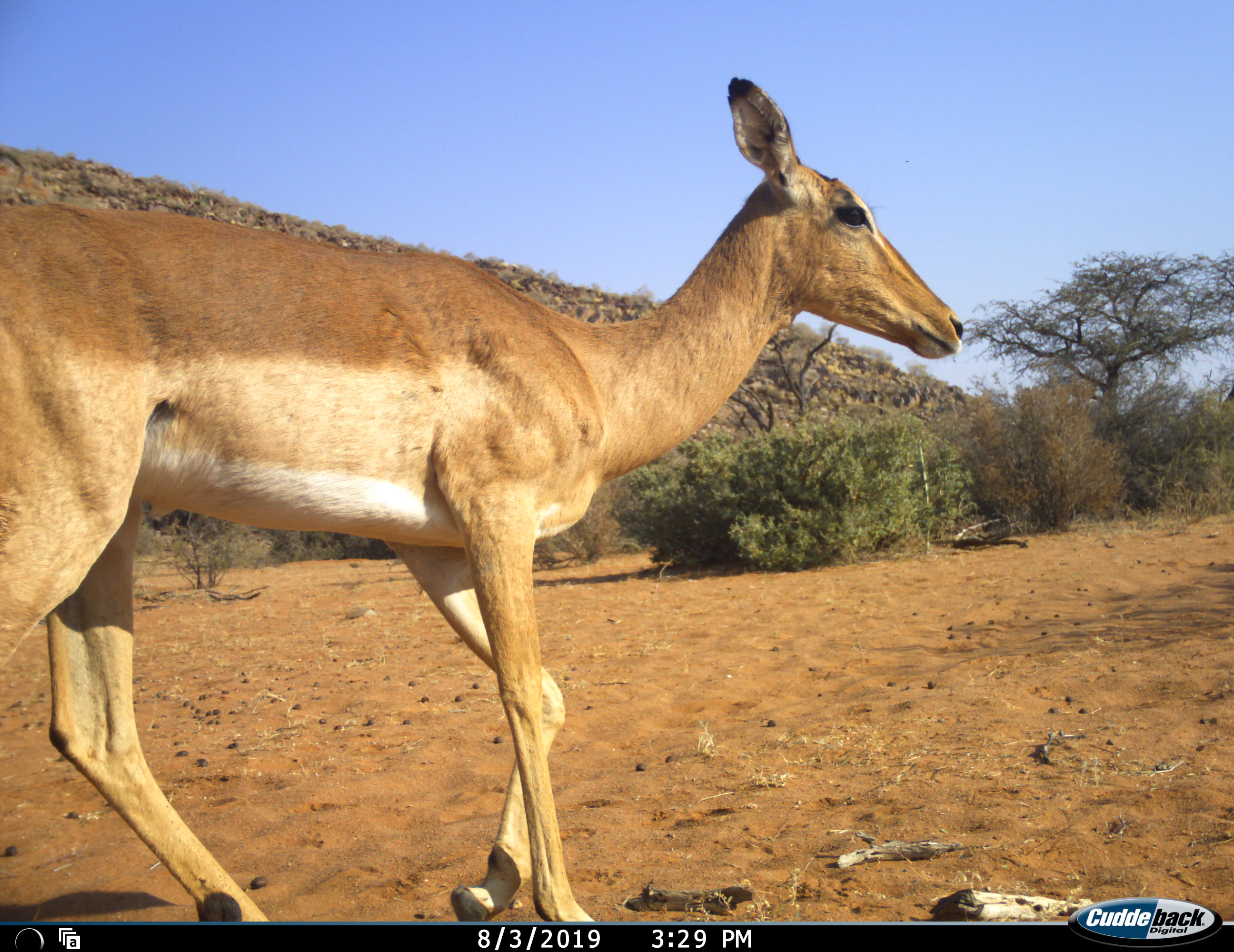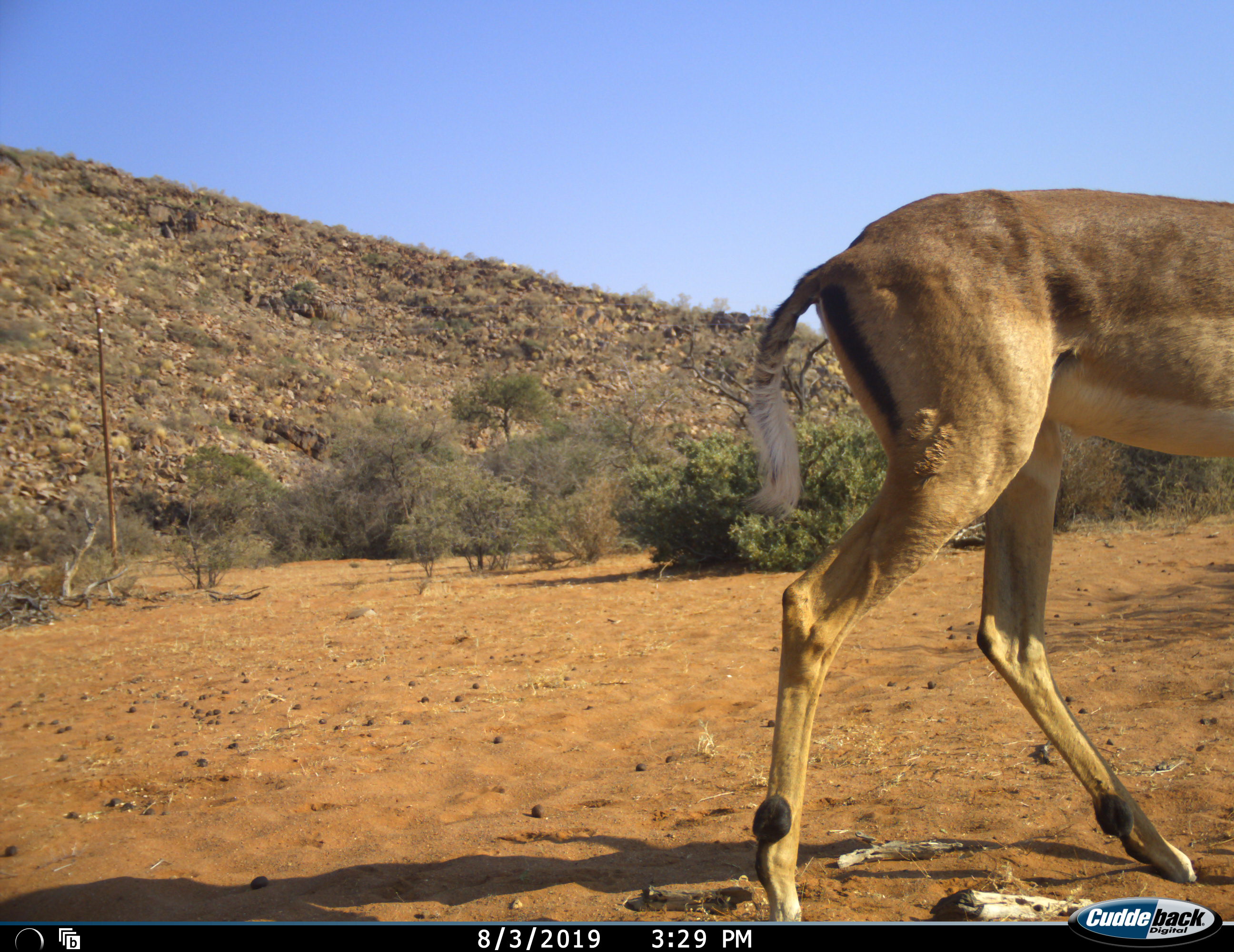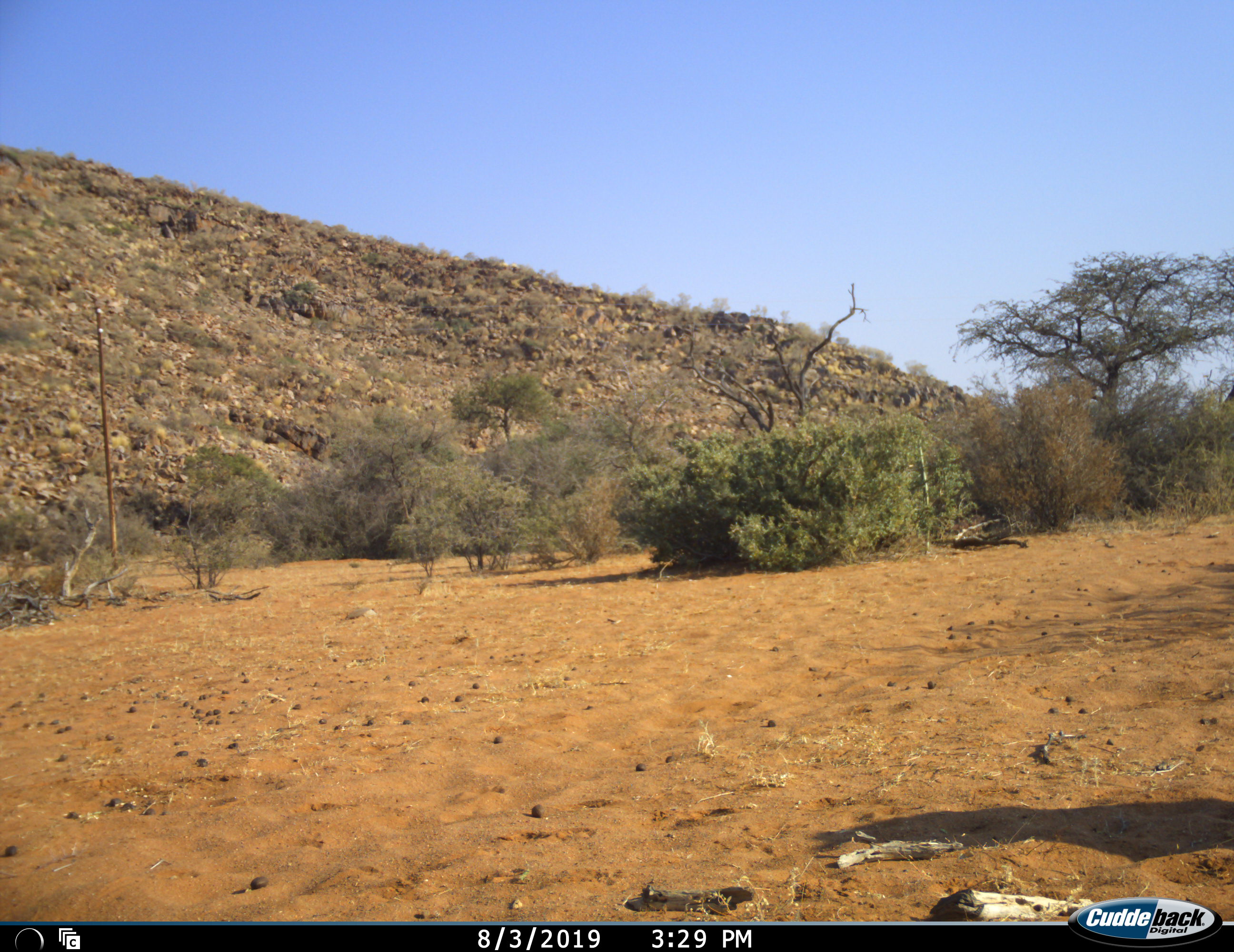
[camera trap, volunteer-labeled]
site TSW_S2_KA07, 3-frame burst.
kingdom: Animalia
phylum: Chordata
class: Mammalia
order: Artiodactyla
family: Bovidae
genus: Aepyceros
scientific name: Aepyceros melampus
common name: impala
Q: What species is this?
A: Impala (Aepyceros melampus).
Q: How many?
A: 1.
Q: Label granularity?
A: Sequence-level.